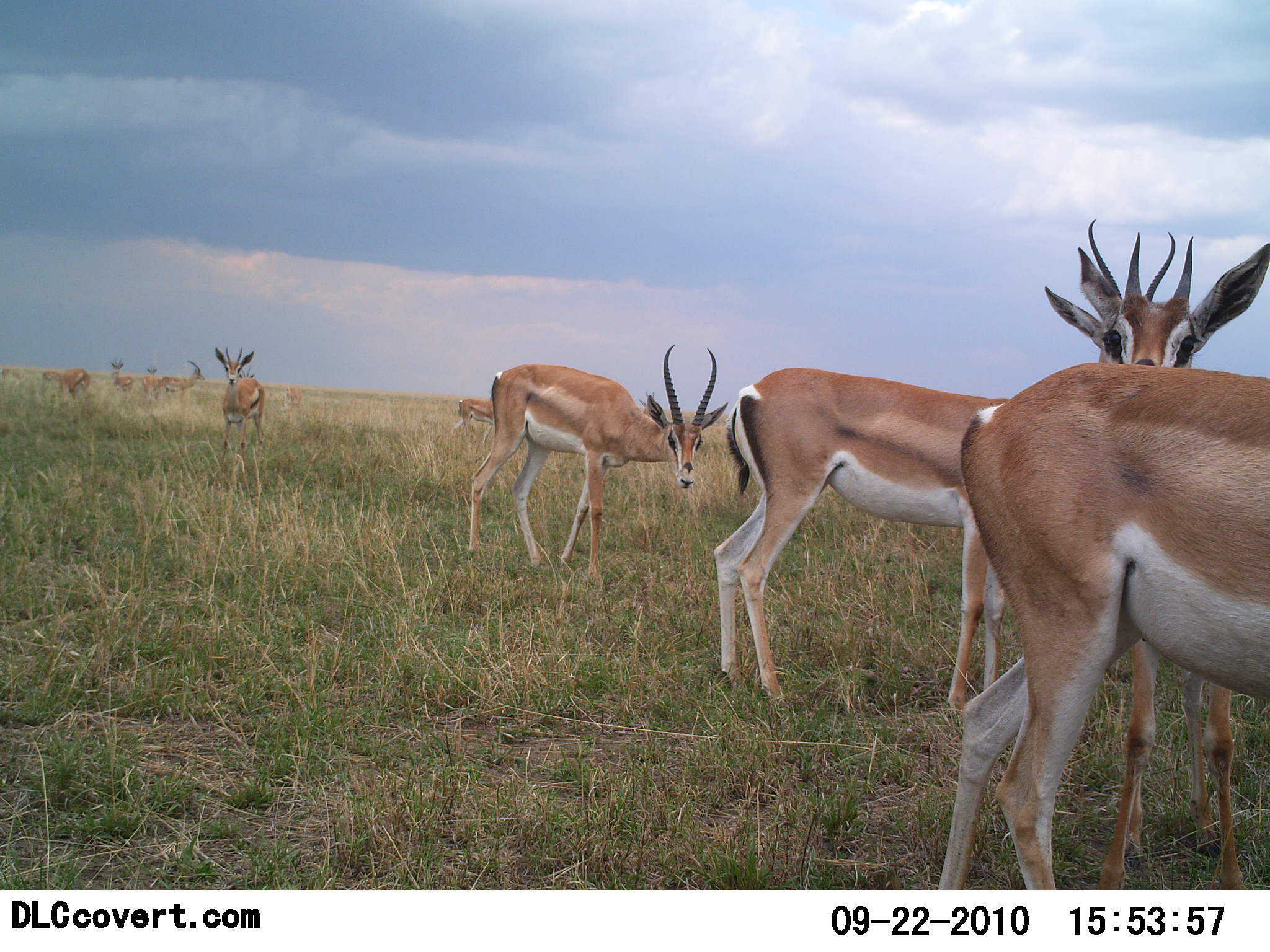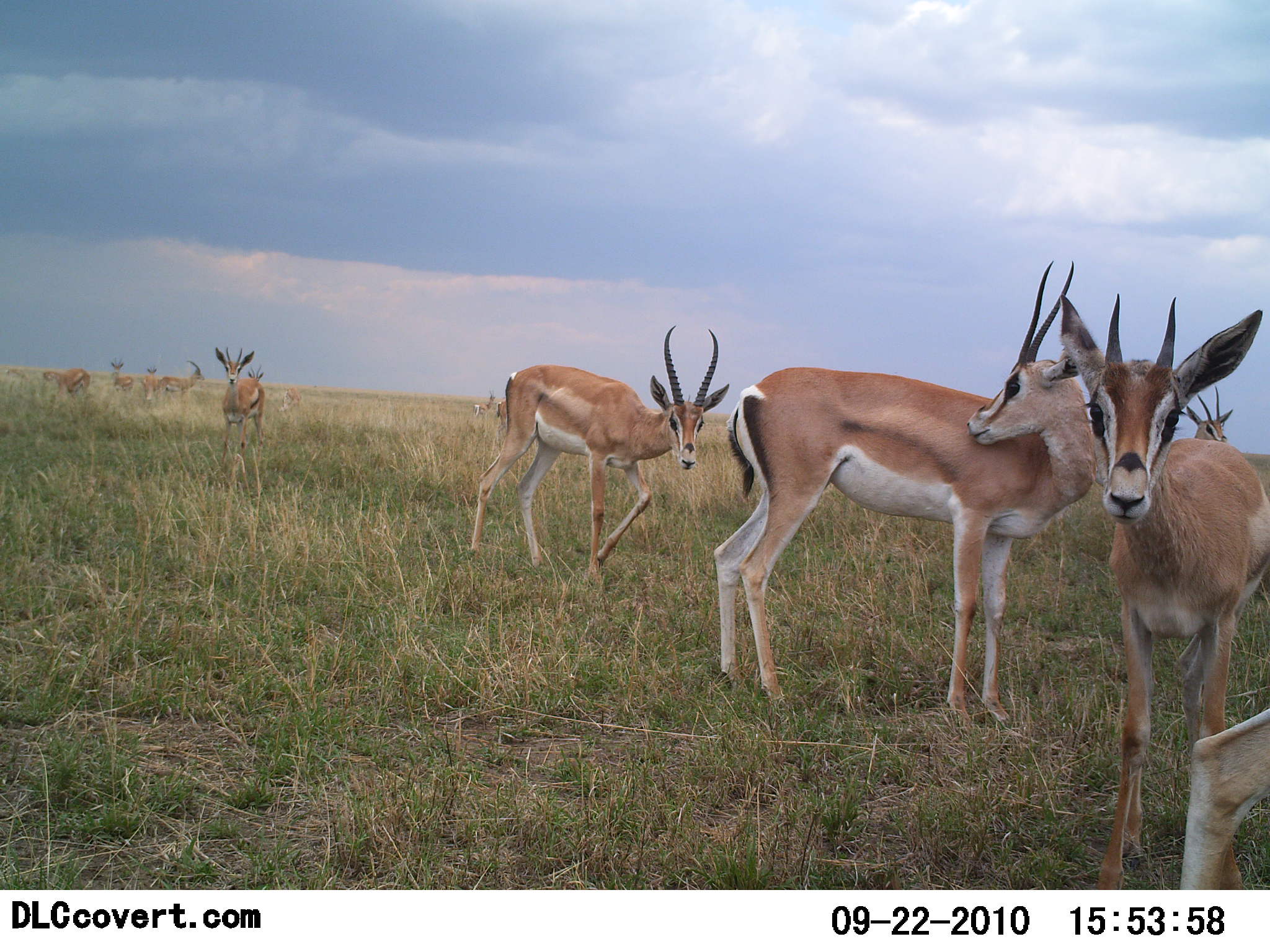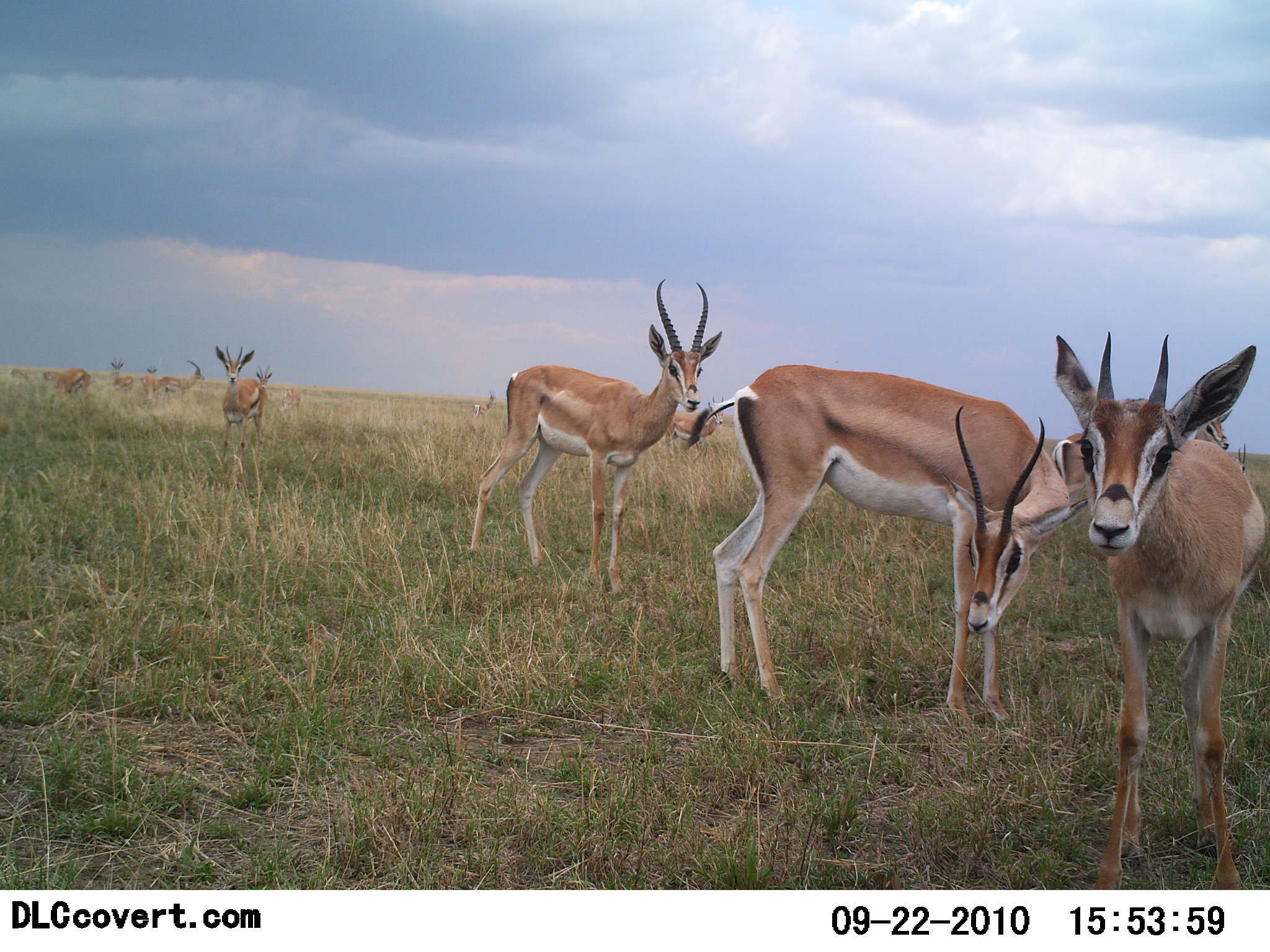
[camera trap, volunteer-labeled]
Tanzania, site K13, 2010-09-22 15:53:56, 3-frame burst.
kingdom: Animalia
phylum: Chordata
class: Mammalia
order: Artiodactyla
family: Bovidae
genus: Nanger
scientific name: Nanger granti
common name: grant's gazelle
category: gazellegrants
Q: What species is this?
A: Gazellegrants (grant's gazelle) (Nanger granti).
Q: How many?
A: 11-50.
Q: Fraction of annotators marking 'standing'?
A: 72%.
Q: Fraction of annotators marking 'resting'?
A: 0%.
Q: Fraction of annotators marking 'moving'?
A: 50%.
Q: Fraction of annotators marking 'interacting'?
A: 6%.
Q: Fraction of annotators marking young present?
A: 0%.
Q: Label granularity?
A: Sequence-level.